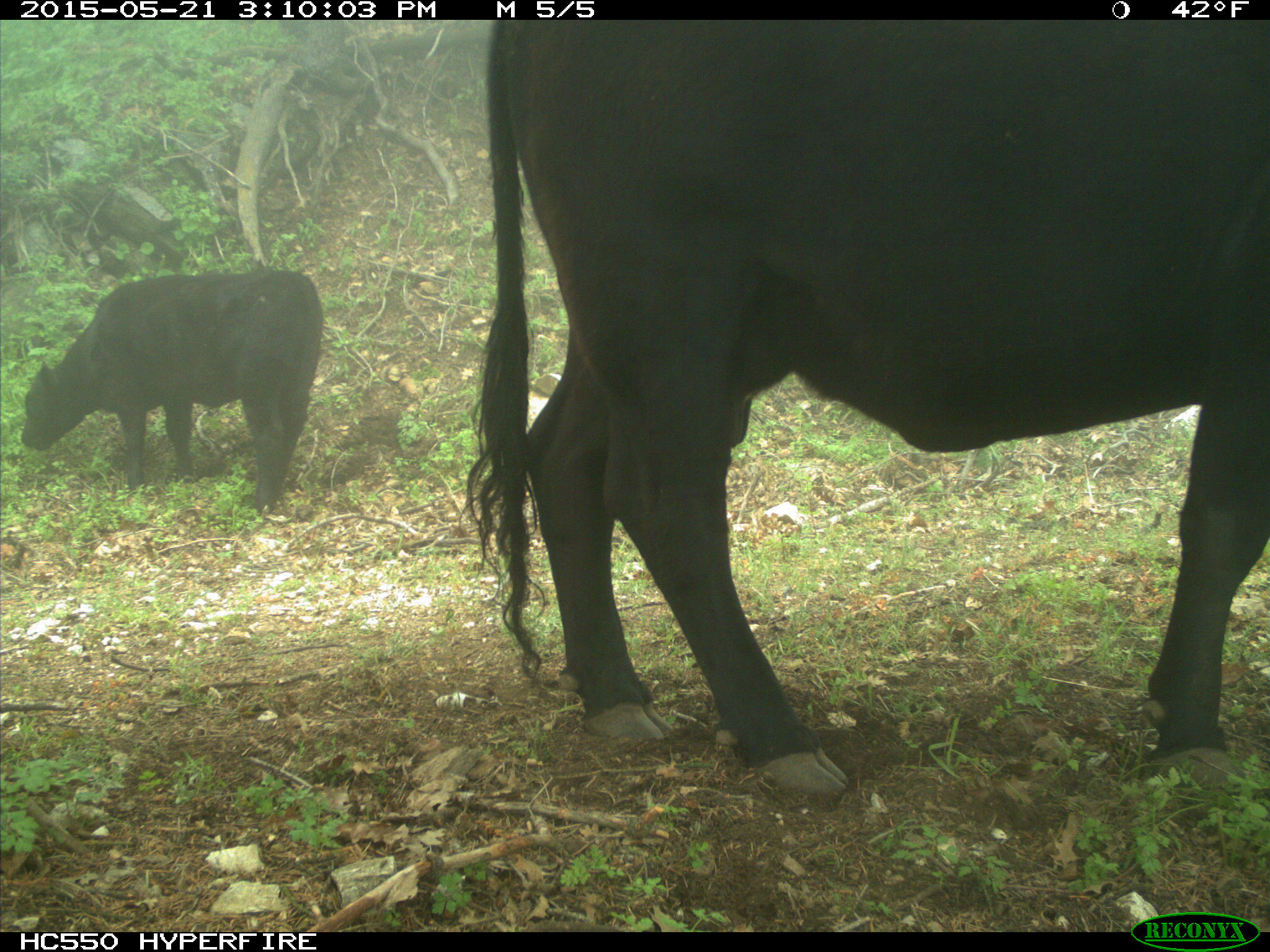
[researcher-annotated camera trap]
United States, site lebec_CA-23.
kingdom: Animalia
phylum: Chordata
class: Mammalia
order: Artiodactyla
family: Bovidae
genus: Bos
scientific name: Bos taurus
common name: domestic cow